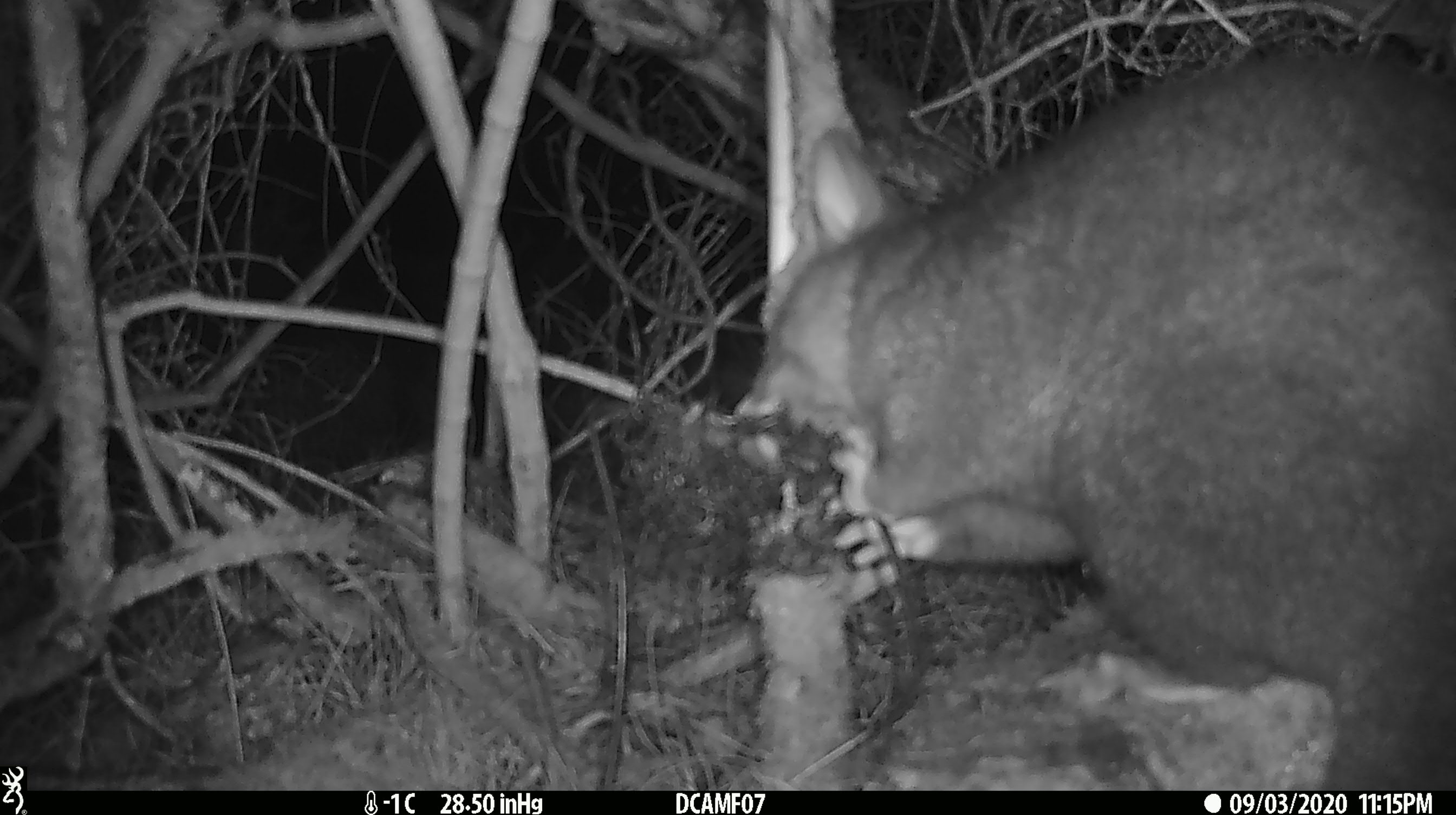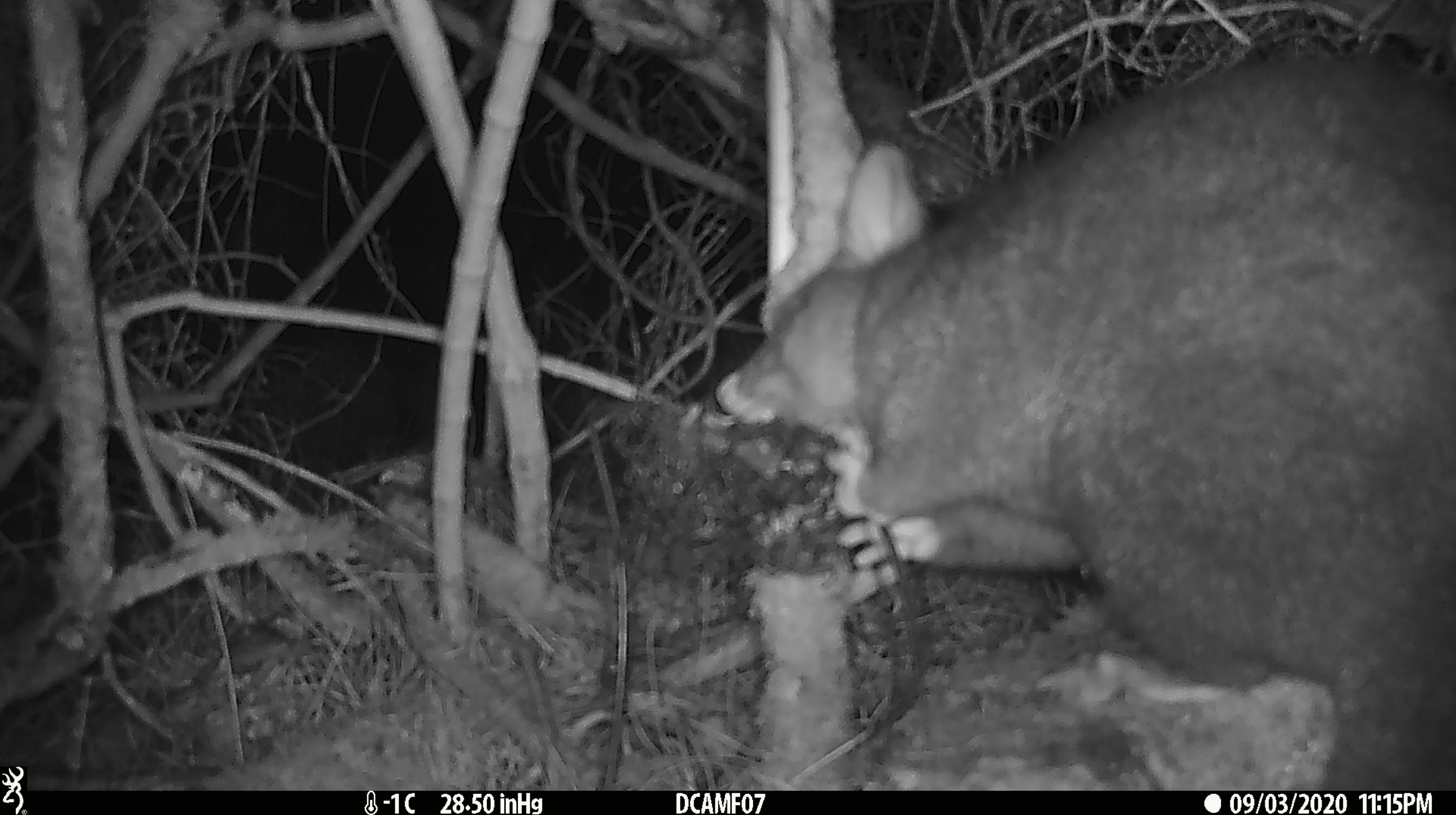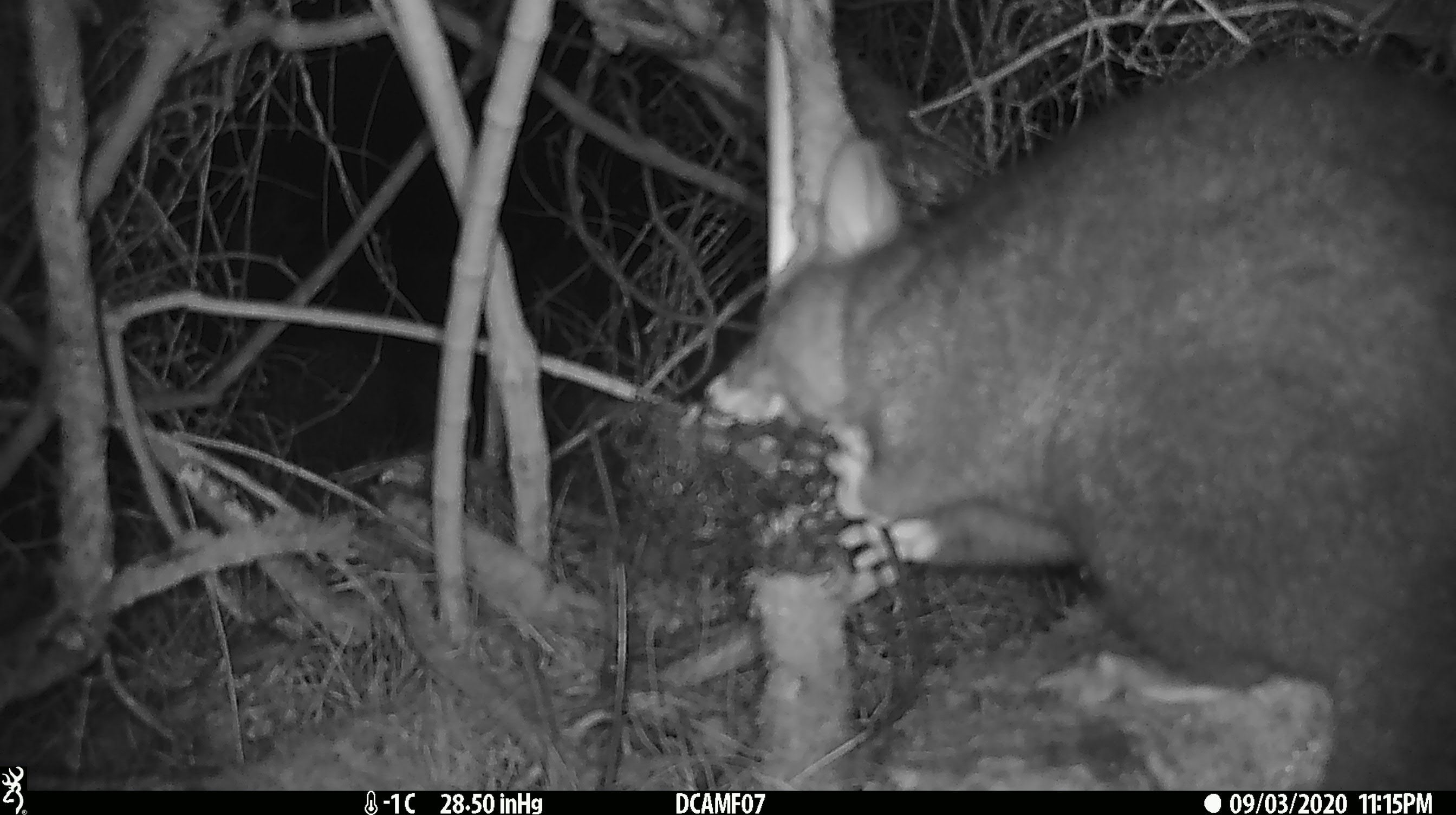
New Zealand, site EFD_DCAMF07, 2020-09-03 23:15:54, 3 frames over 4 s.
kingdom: Animalia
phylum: Chordata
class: Mammalia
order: Diprotodontia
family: Phalangeridae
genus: Trichosurus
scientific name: Trichosurus vulpecula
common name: common brushtail possum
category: possum